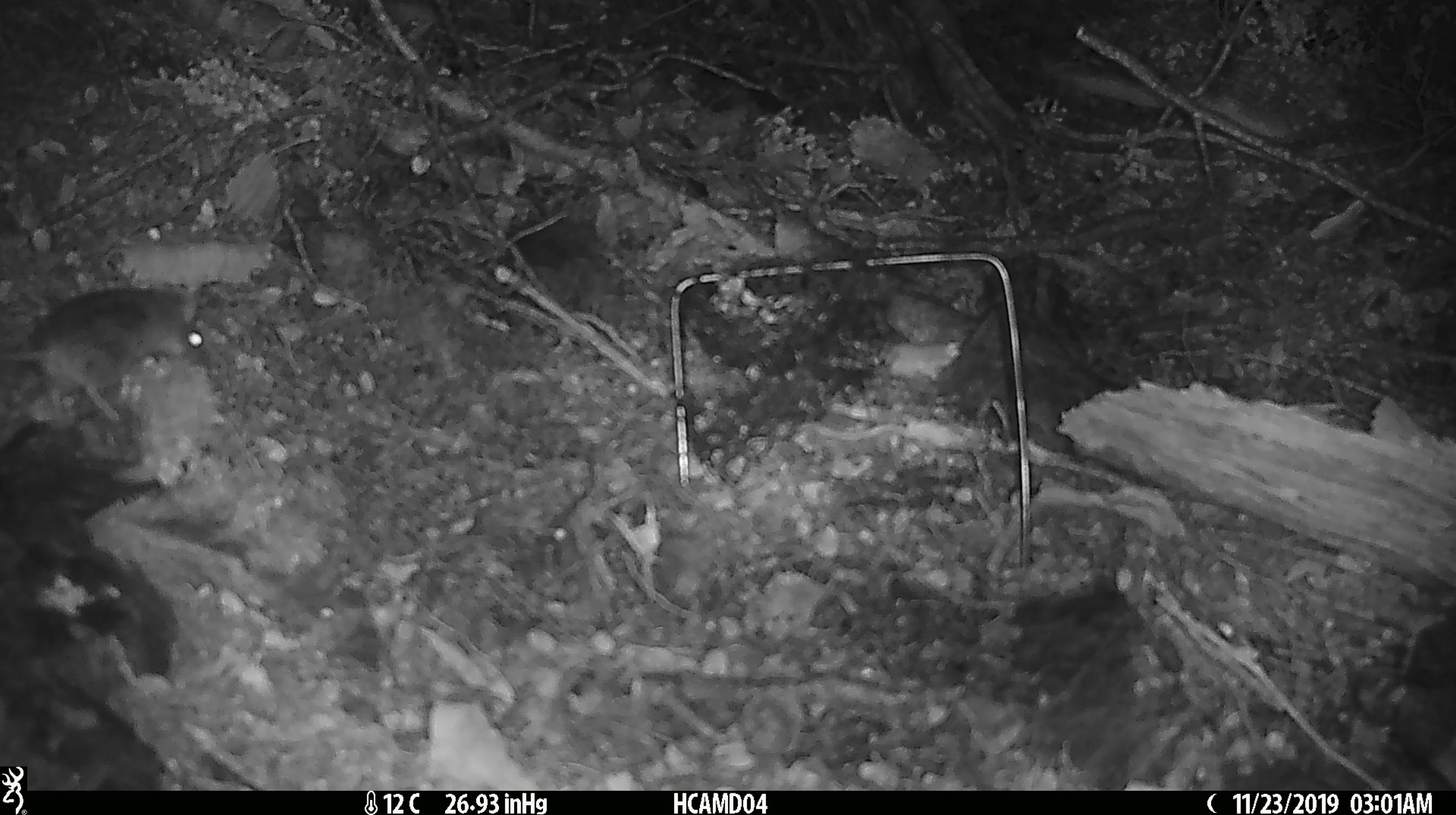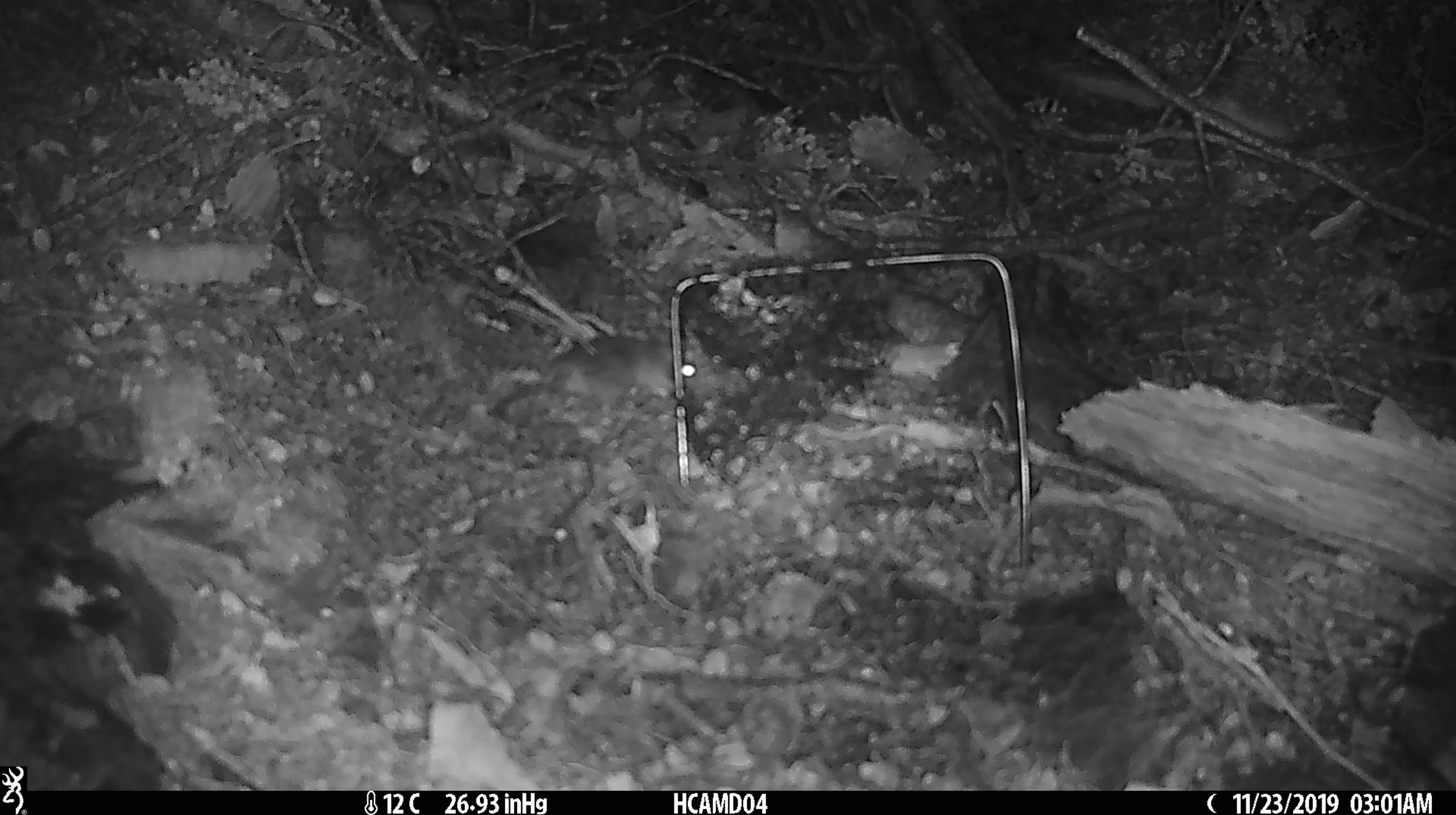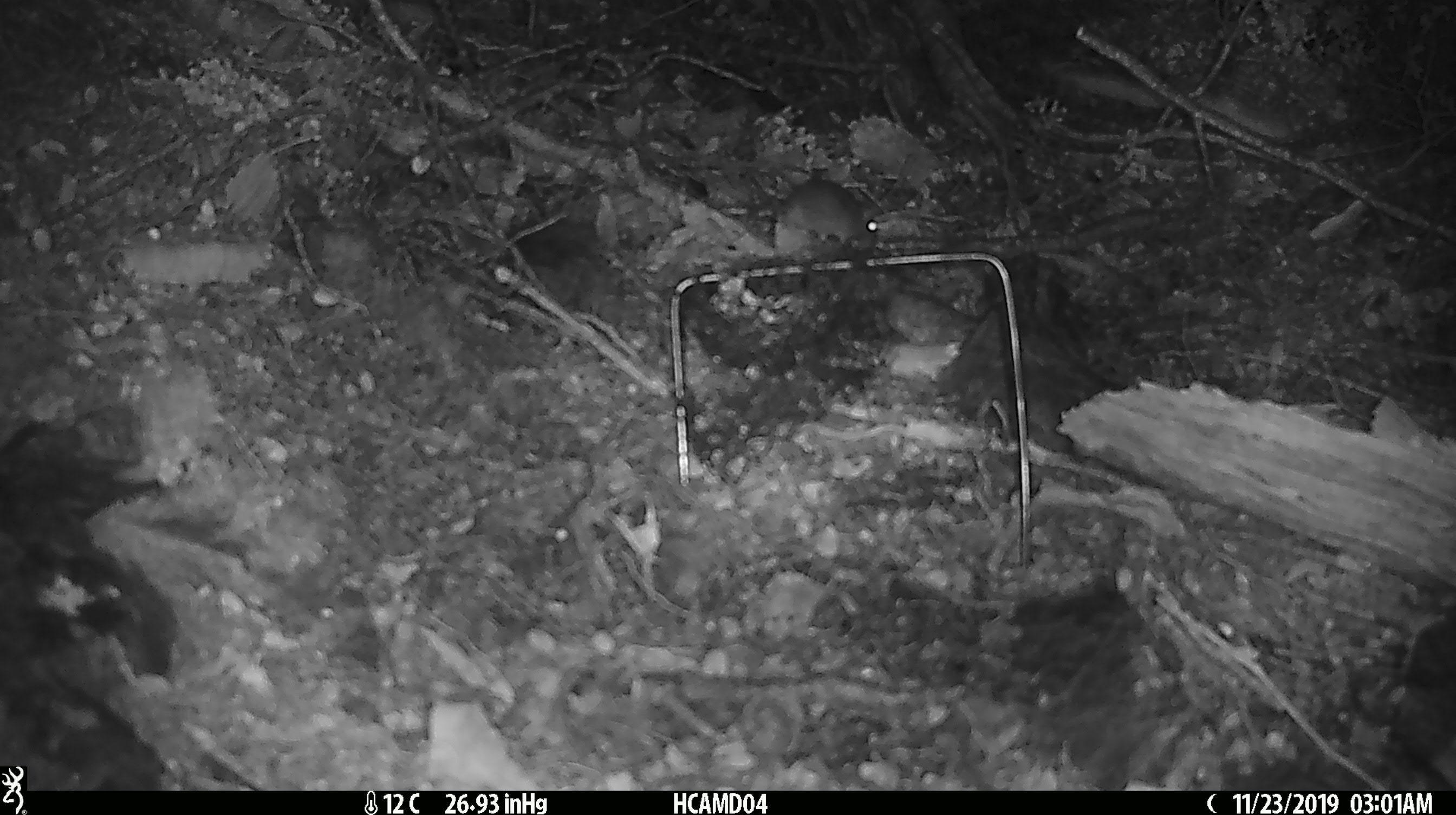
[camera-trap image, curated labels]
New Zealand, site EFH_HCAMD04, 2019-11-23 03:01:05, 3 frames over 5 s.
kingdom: Animalia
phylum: Chordata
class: Mammalia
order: Rodentia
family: Muridae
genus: Mus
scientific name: Mus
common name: mouse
Mouse (Mus).